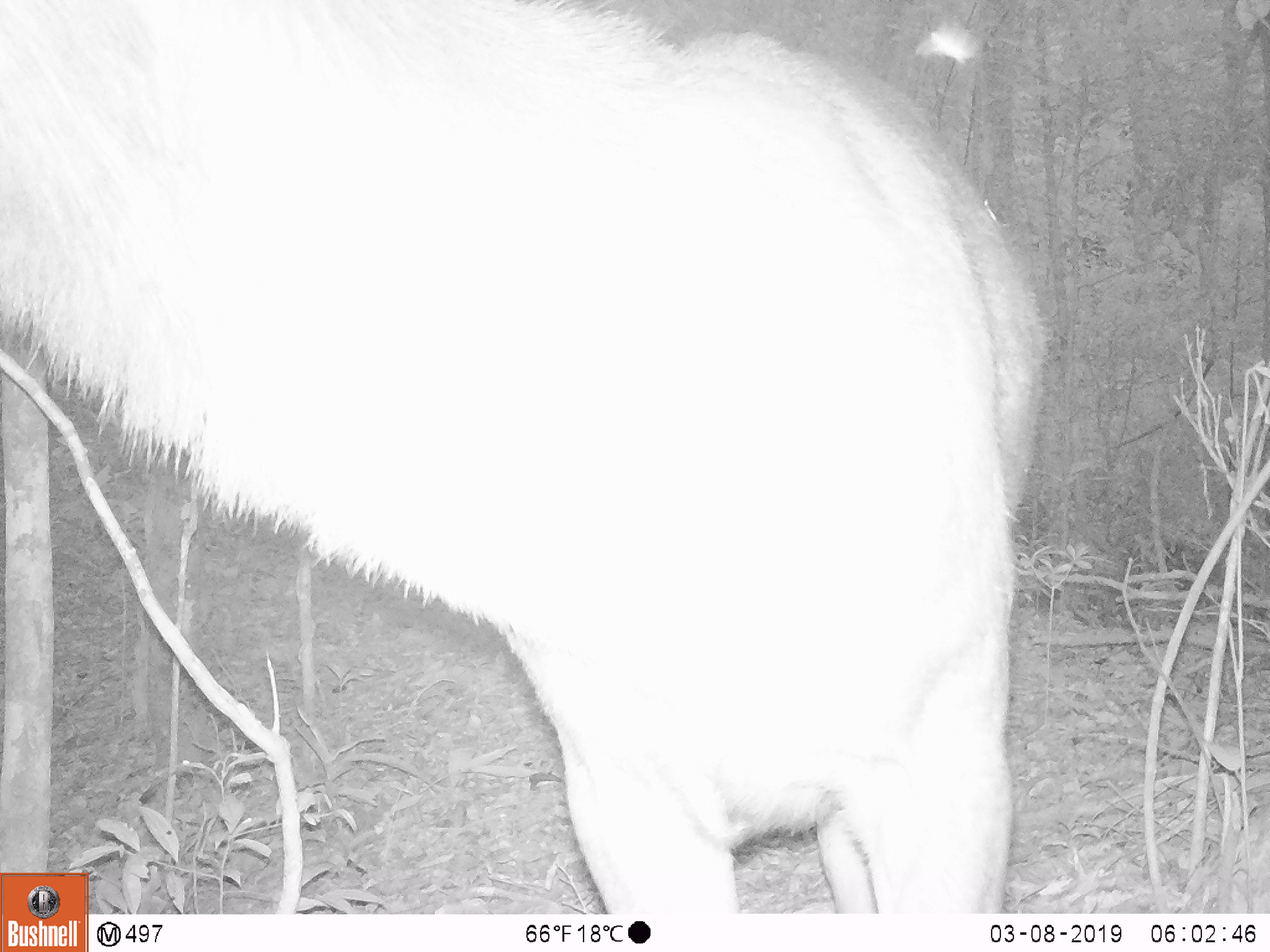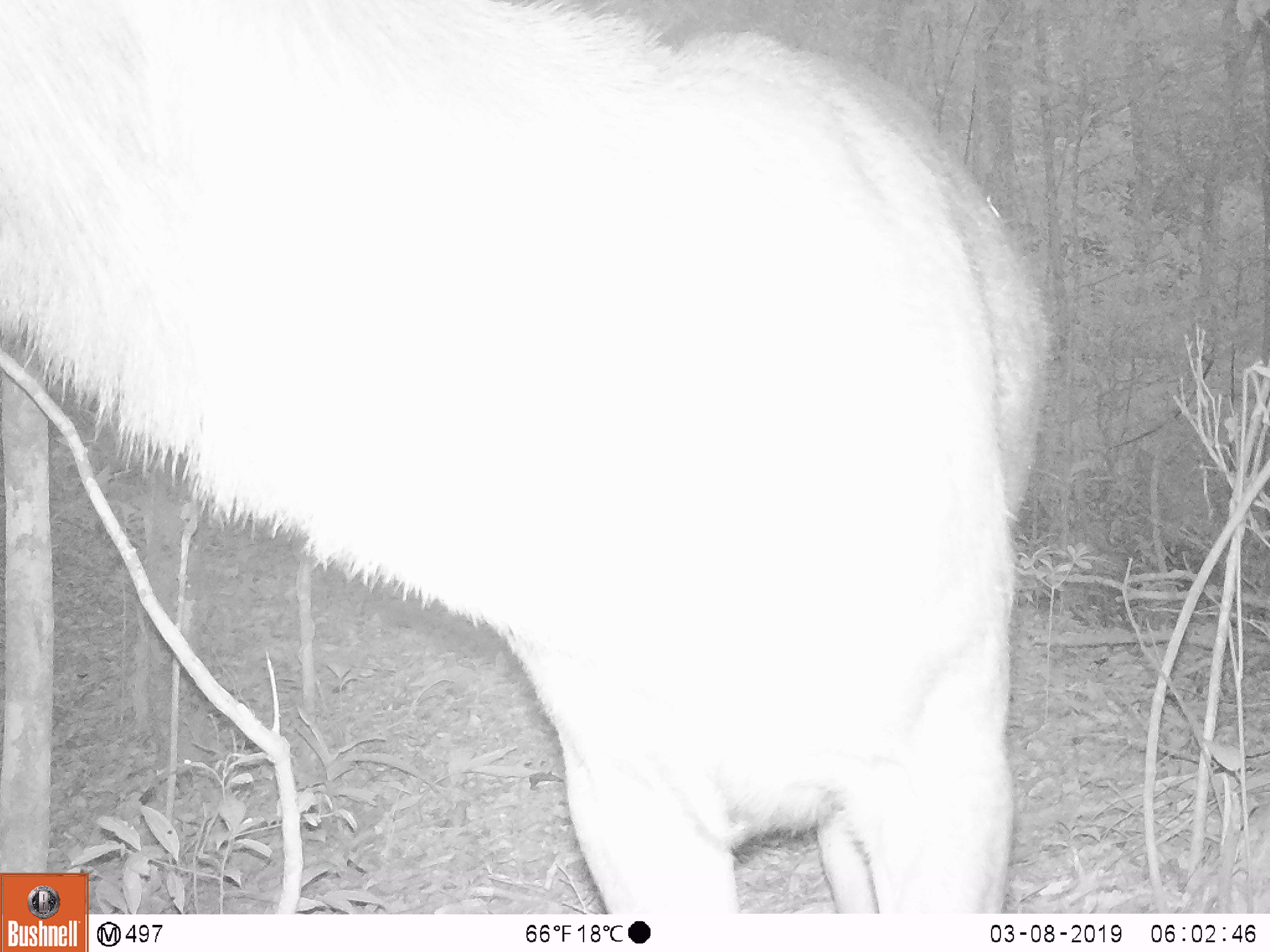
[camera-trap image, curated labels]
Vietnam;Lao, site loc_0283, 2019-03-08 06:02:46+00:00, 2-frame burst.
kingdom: Animalia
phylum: Chordata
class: Mammalia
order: Artiodactyla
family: Cervidae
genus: Rusa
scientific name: Rusa unicolor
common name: sambar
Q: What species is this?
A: Sambar (Rusa unicolor).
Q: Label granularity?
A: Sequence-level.